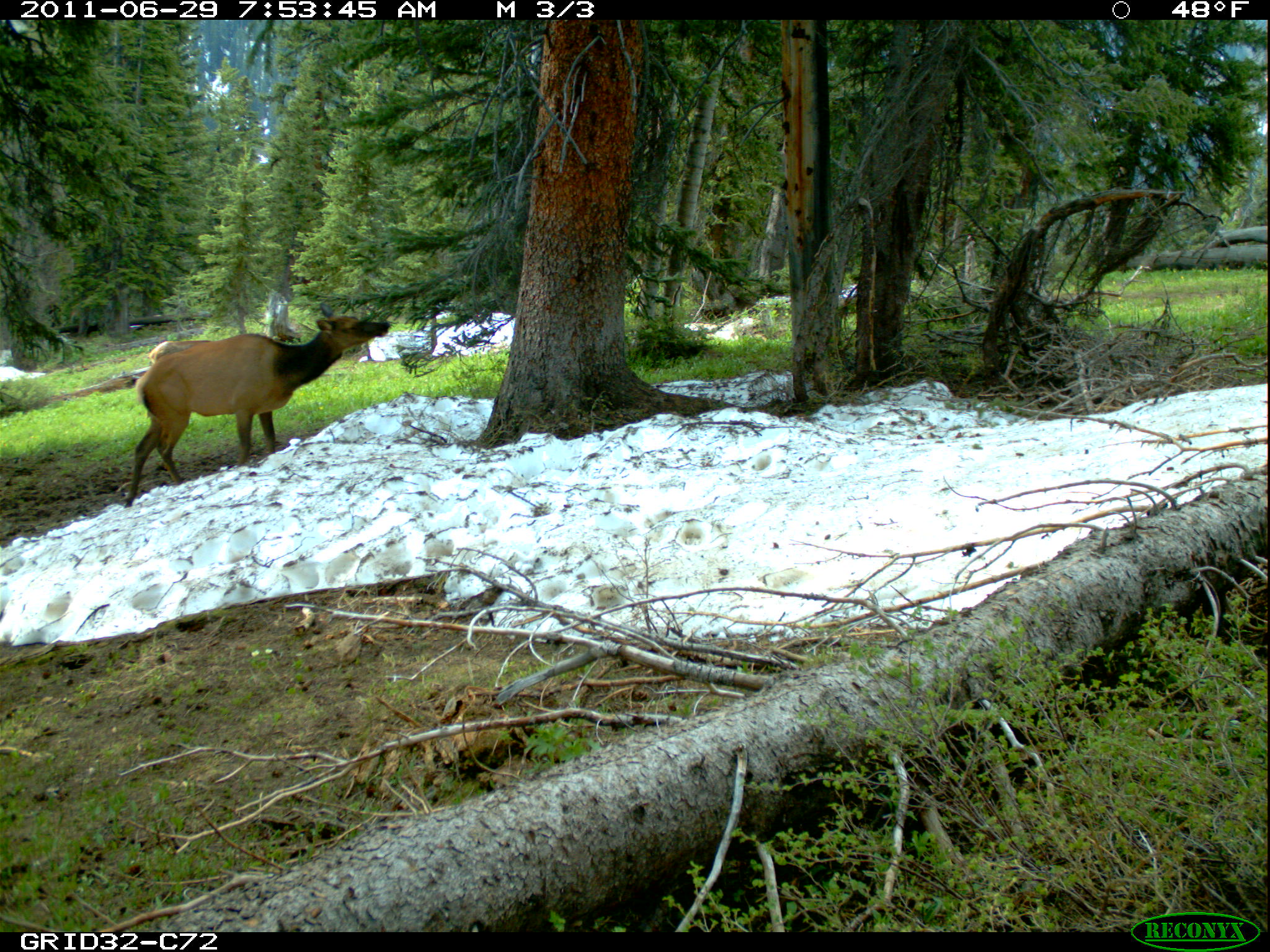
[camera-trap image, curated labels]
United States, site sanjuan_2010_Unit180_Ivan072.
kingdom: Animalia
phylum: Chordata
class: Mammalia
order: Artiodactyla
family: Cervidae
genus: Cervus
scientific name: Cervus elaphus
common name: red deer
Cervus elaphus (red deer).